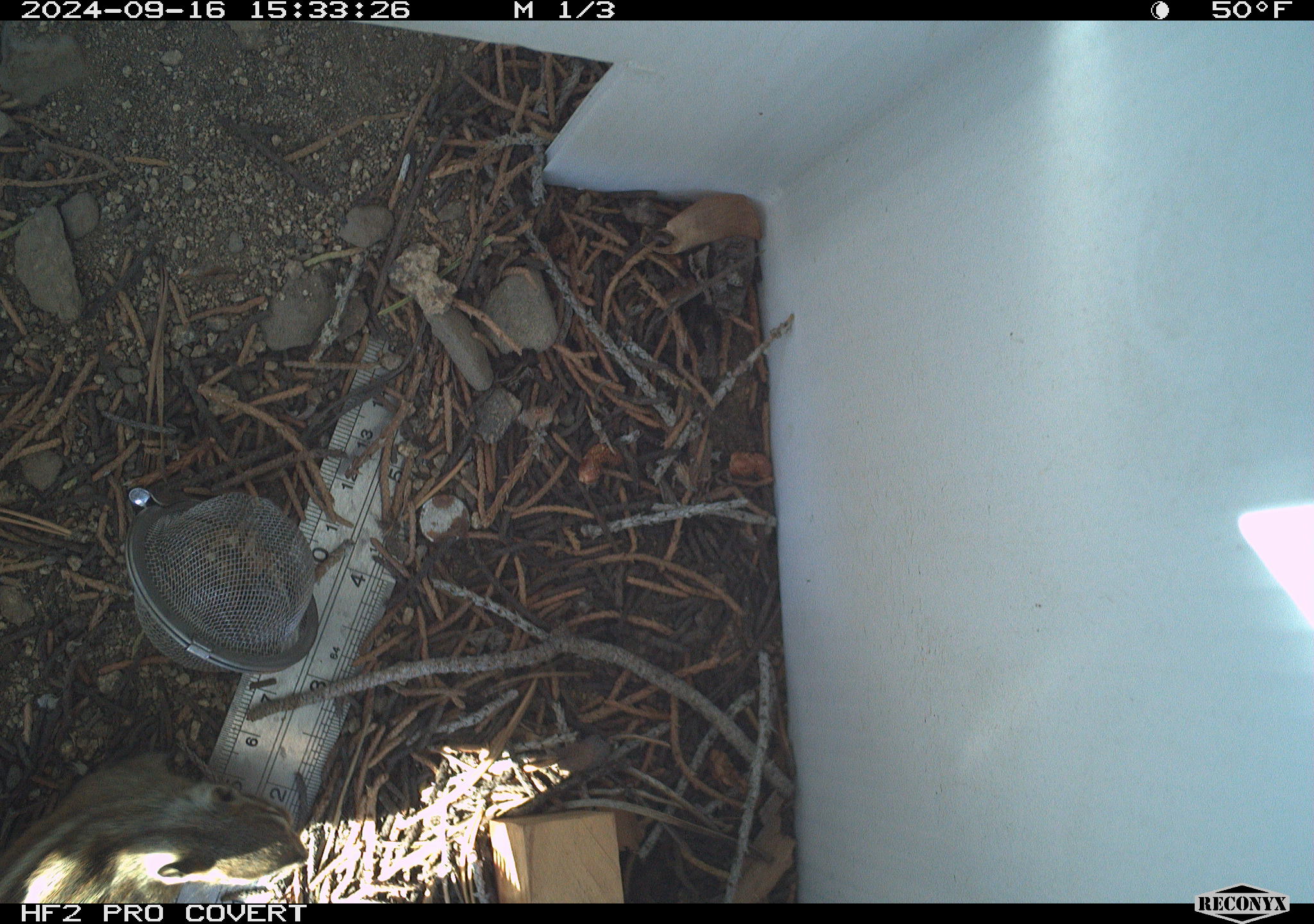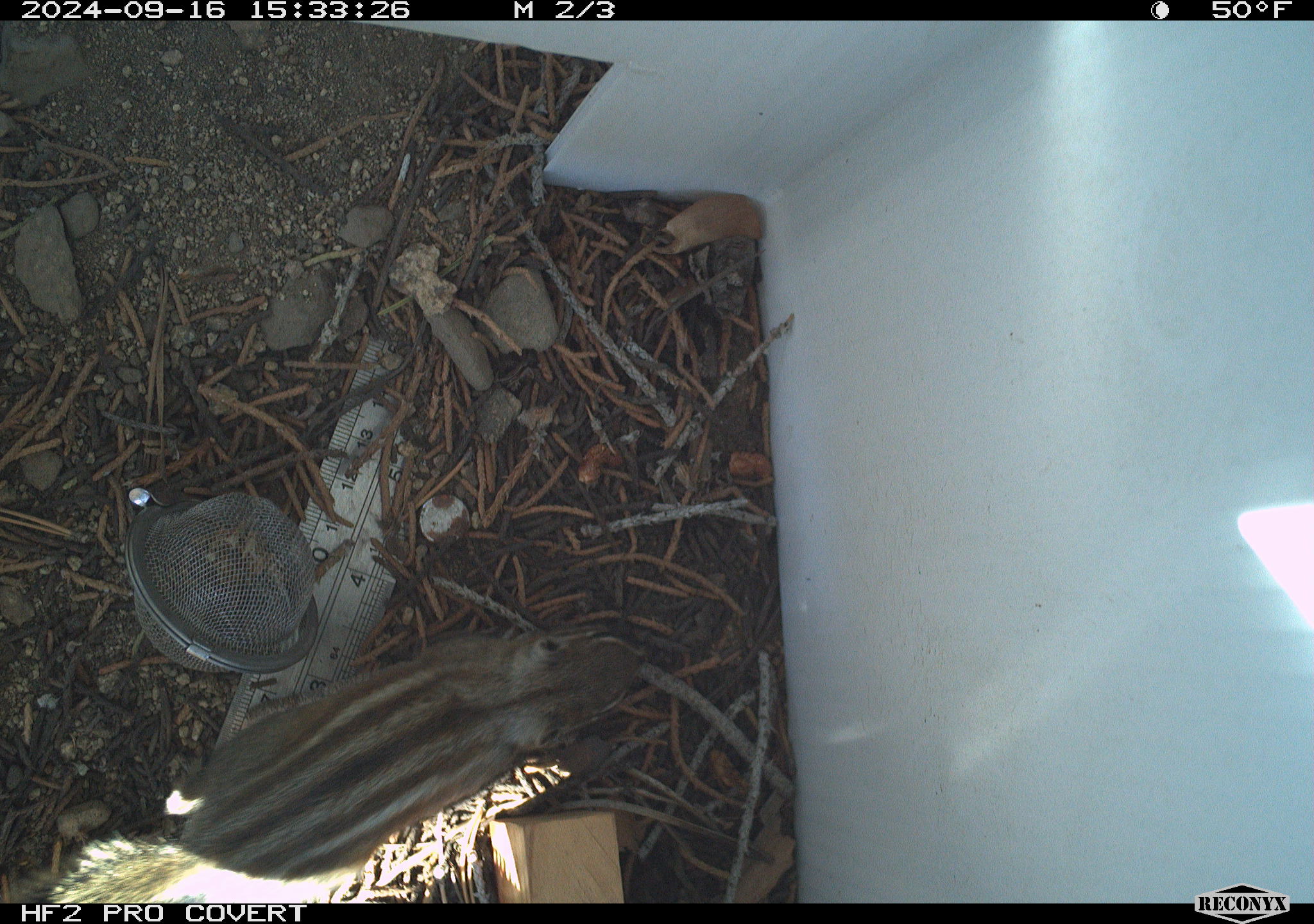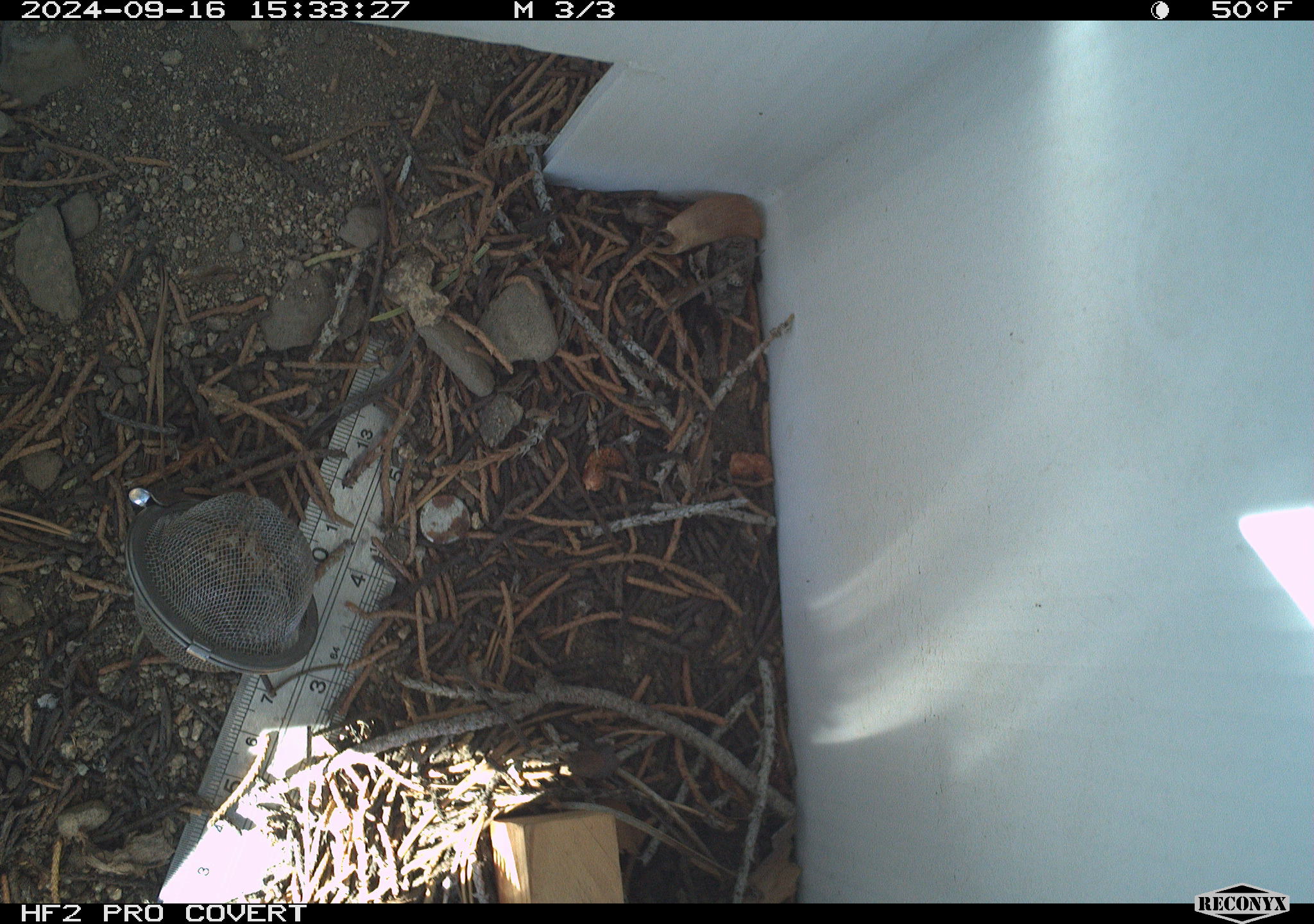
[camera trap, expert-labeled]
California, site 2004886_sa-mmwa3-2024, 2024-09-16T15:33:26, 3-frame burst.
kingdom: Animalia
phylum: Chordata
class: Mammalia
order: Rodentia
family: Sciuridae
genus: Neotamias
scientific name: Neotamias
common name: western chipmunks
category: neotamias species